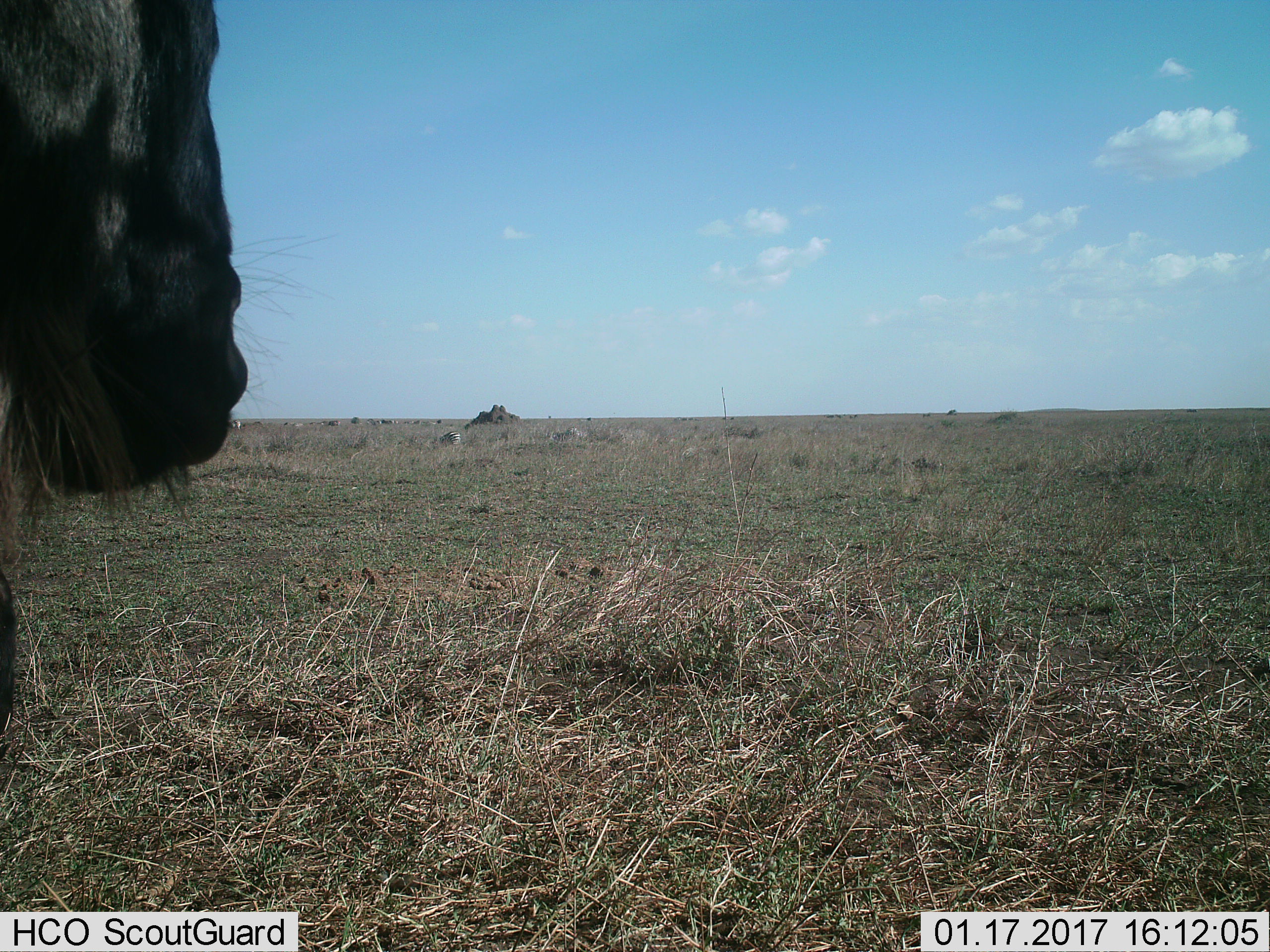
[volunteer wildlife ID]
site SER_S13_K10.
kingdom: Animalia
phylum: Chordata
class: Mammalia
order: Artiodactyla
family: Bovidae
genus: Connochaetes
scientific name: Connochaetes taurinus taurinus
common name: blue wildebeest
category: wildebeestblue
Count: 1.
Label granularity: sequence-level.